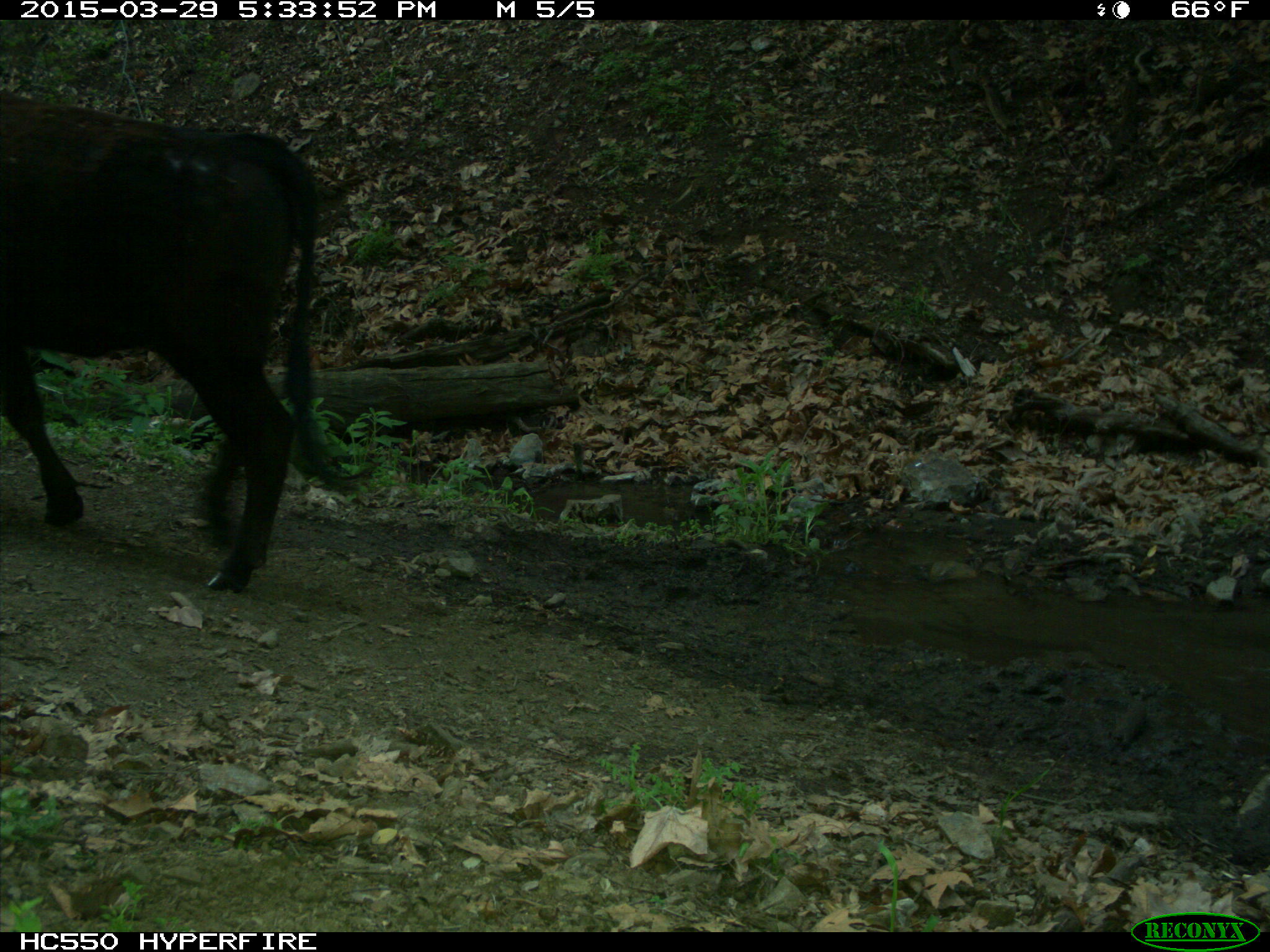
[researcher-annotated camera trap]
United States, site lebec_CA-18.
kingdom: Animalia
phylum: Chordata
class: Mammalia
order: Artiodactyla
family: Bovidae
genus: Bos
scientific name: Bos taurus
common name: domestic cow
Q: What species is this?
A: Bos taurus (domestic cow).